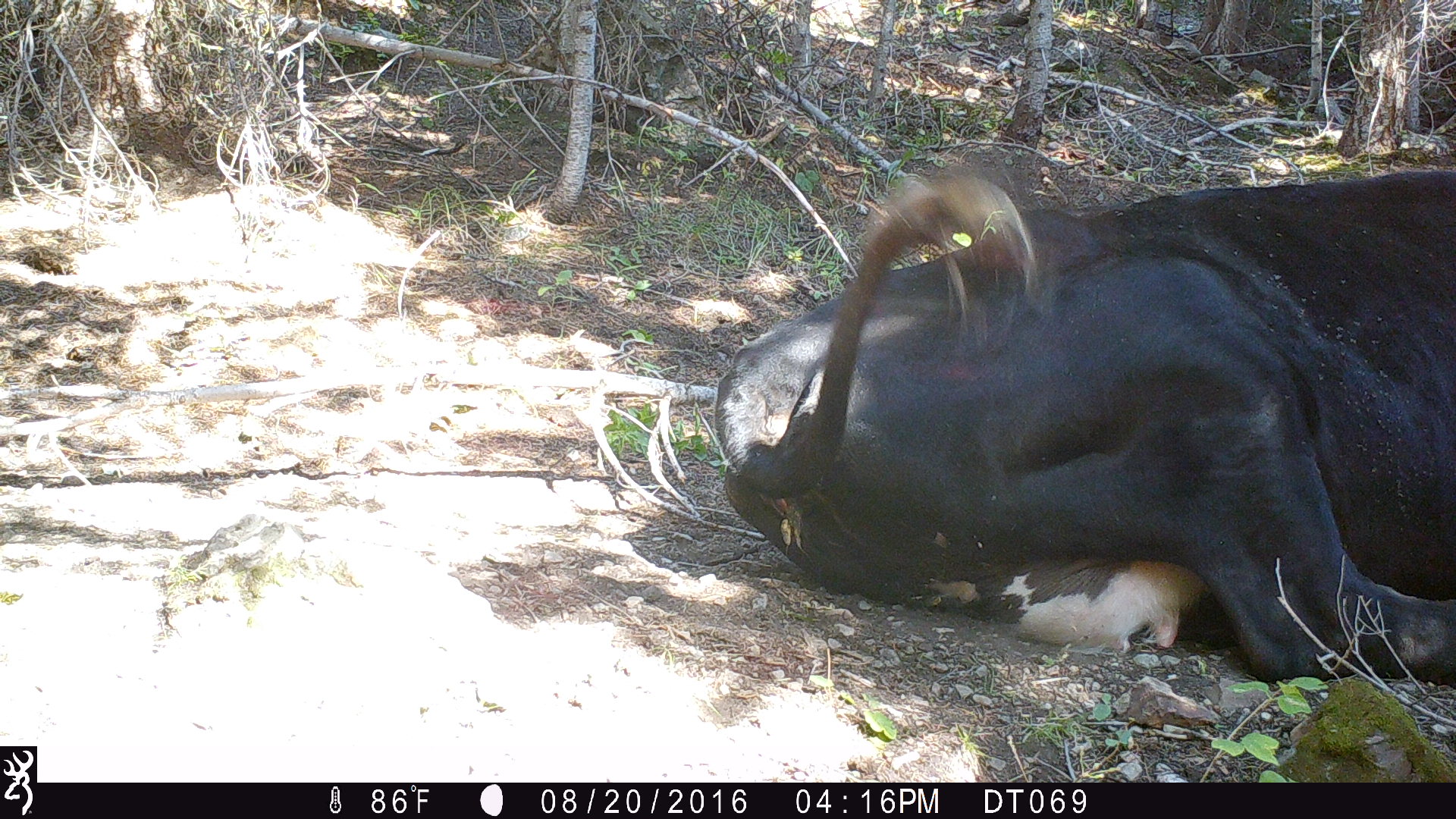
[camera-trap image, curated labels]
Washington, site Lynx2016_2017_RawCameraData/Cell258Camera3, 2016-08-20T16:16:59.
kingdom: Animalia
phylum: Chordata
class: Mammalia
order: Artiodactyla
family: Bovidae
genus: Bos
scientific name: Bos taurus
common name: domestic cattle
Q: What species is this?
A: Domestic cattle (Bos taurus).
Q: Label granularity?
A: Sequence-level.